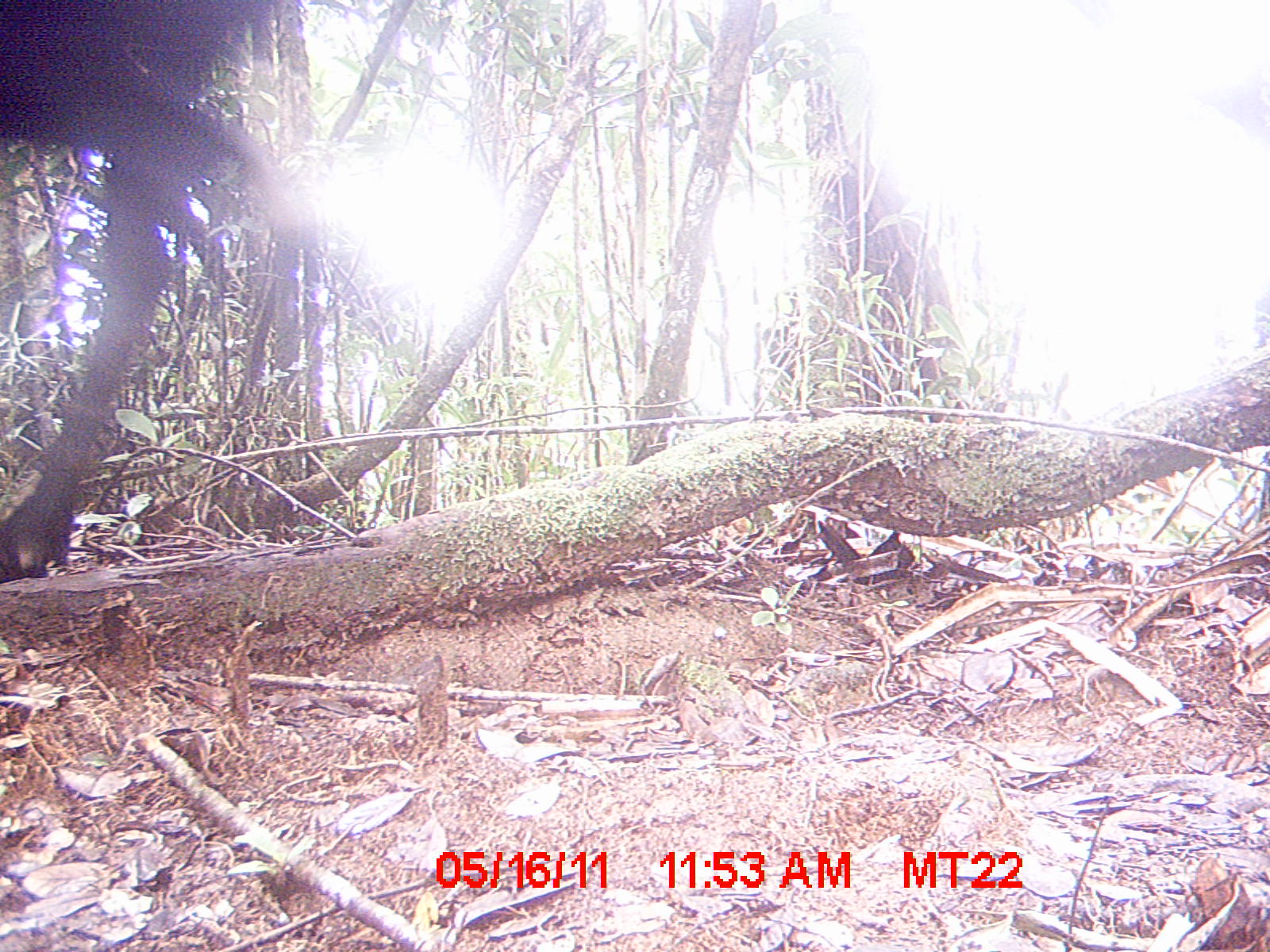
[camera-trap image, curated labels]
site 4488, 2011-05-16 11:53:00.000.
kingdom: Animalia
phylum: Chordata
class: Mammalia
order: Artiodactyla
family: Bovidae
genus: Bos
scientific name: Bos taurus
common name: domestic cattle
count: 4